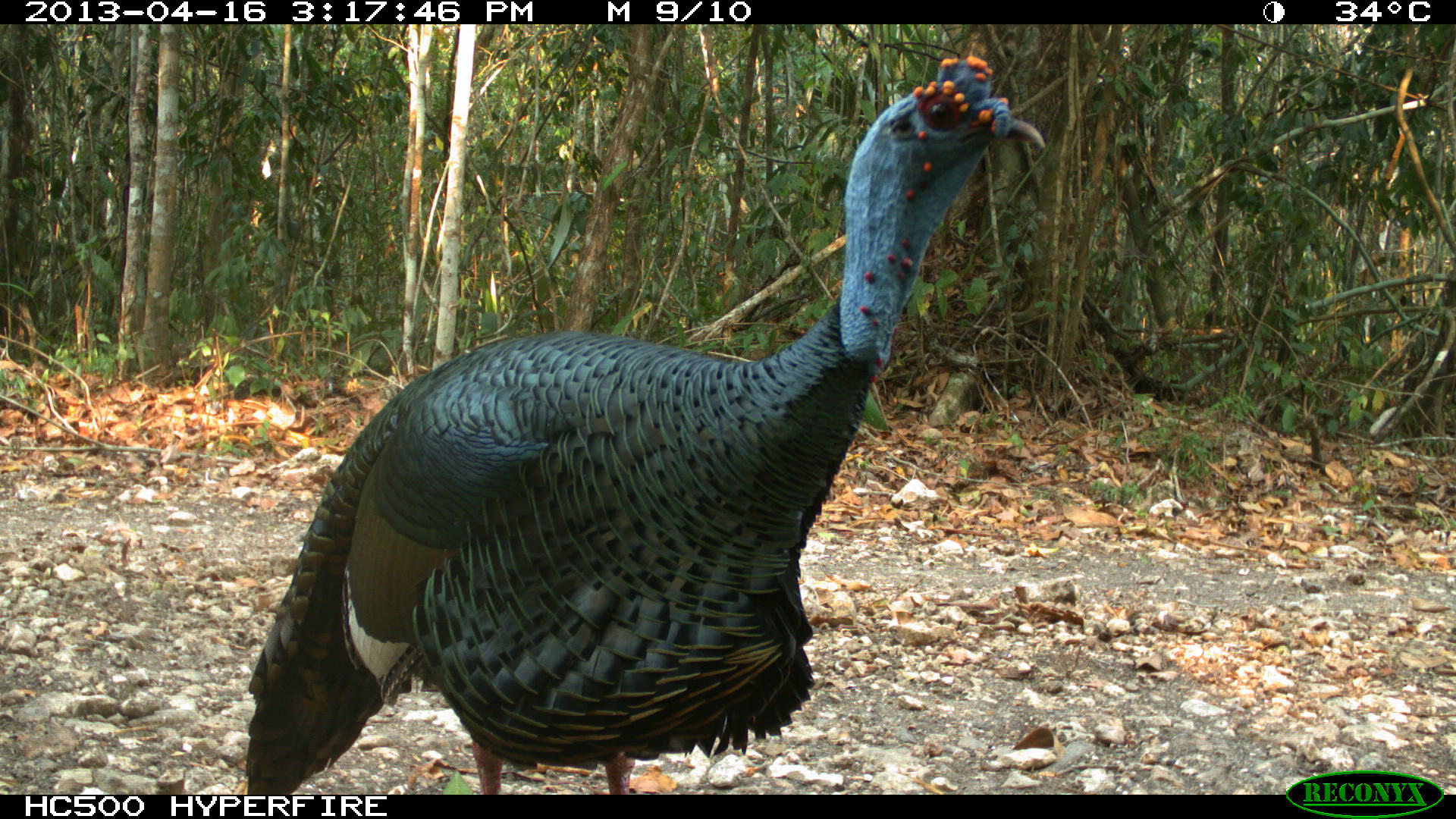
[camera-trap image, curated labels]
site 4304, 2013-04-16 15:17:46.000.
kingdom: Animalia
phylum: Chordata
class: Aves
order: Galliformes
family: Phasianidae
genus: Meleagris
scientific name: Meleagris ocellata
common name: ocellated turkey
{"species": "Meleagris ocellata (ocellated turkey)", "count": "1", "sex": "male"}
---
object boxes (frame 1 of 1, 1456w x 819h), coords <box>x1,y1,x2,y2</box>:
meleagris ocellata: <box>235,48,1049,795</box>